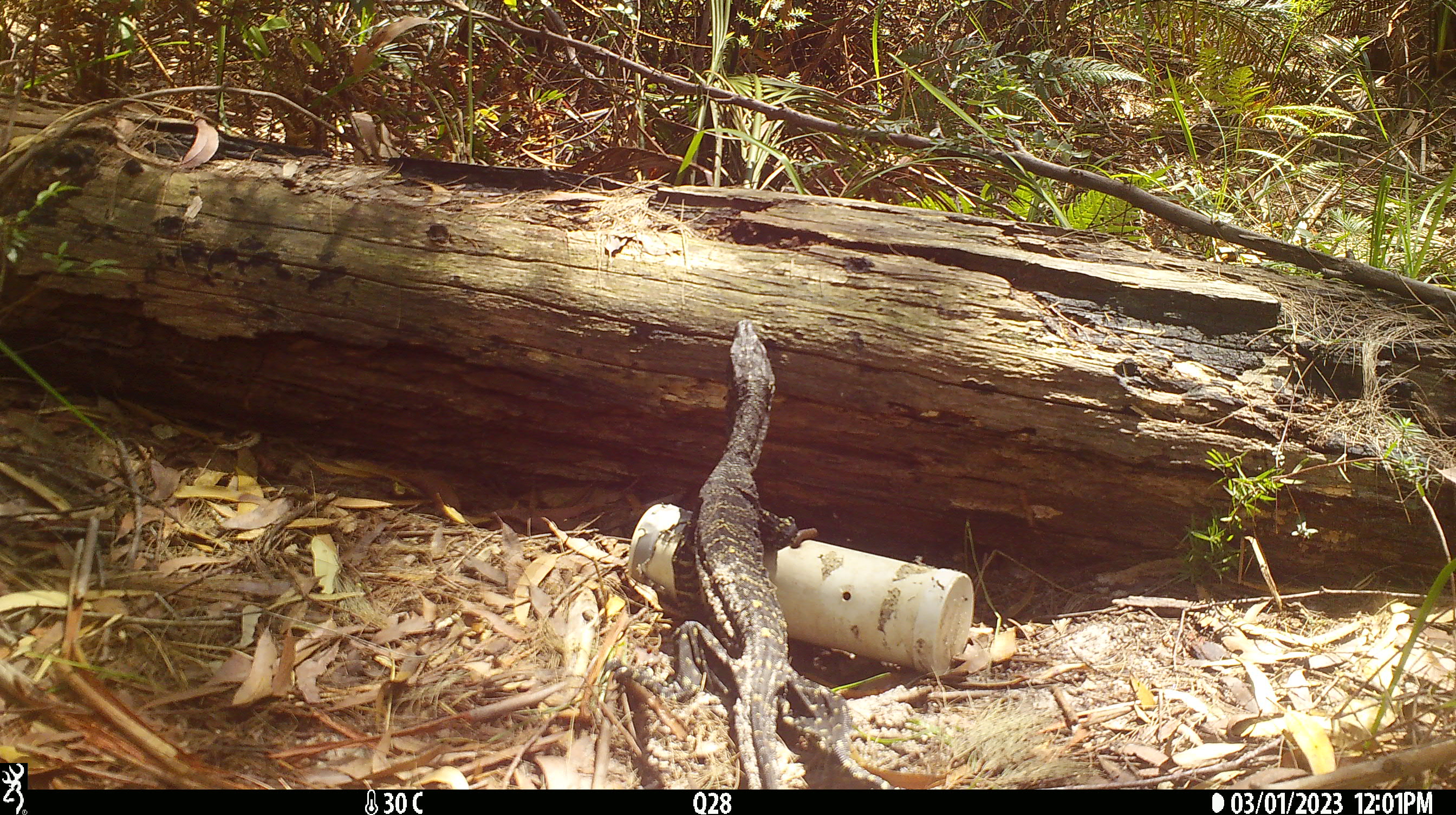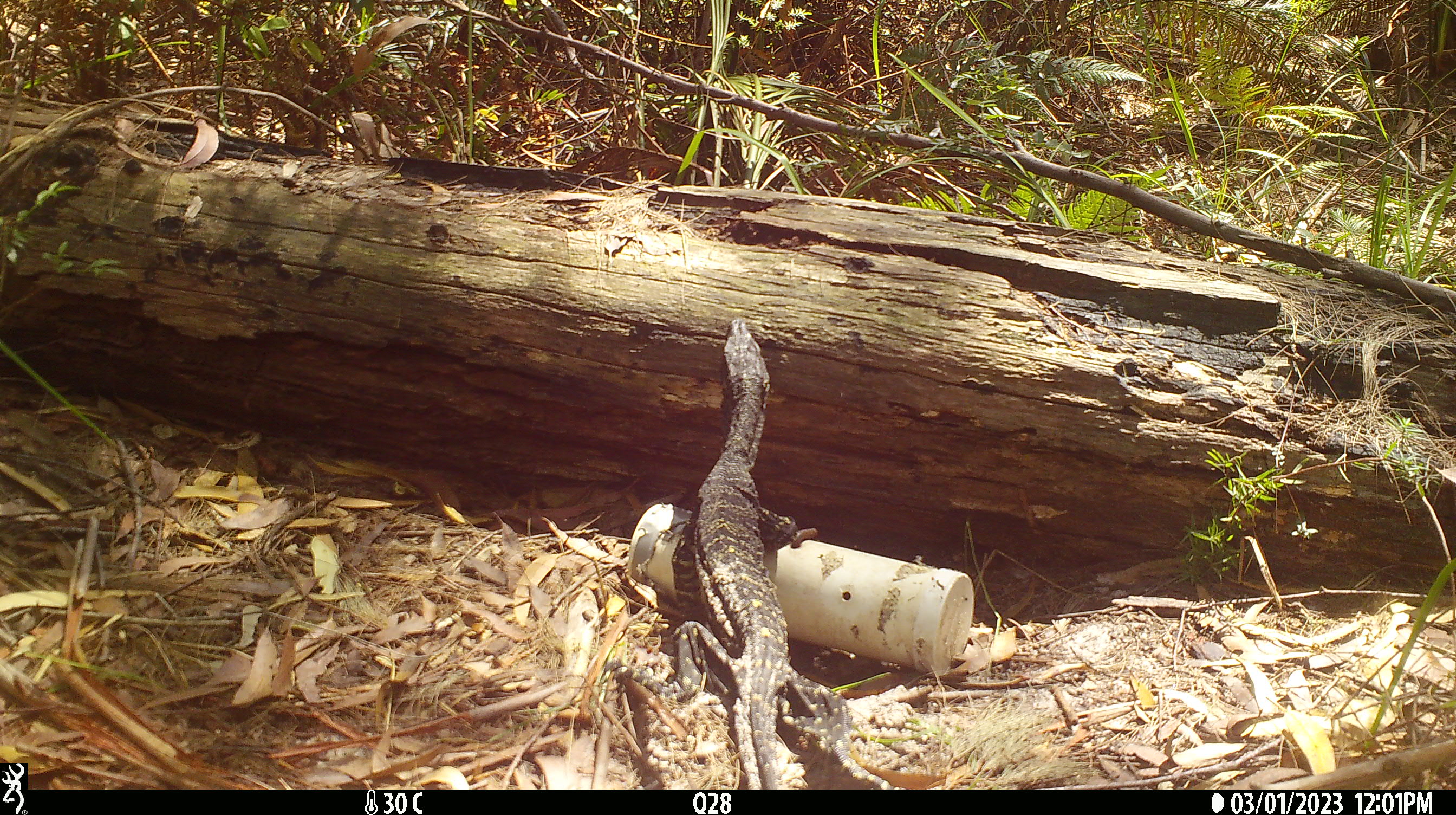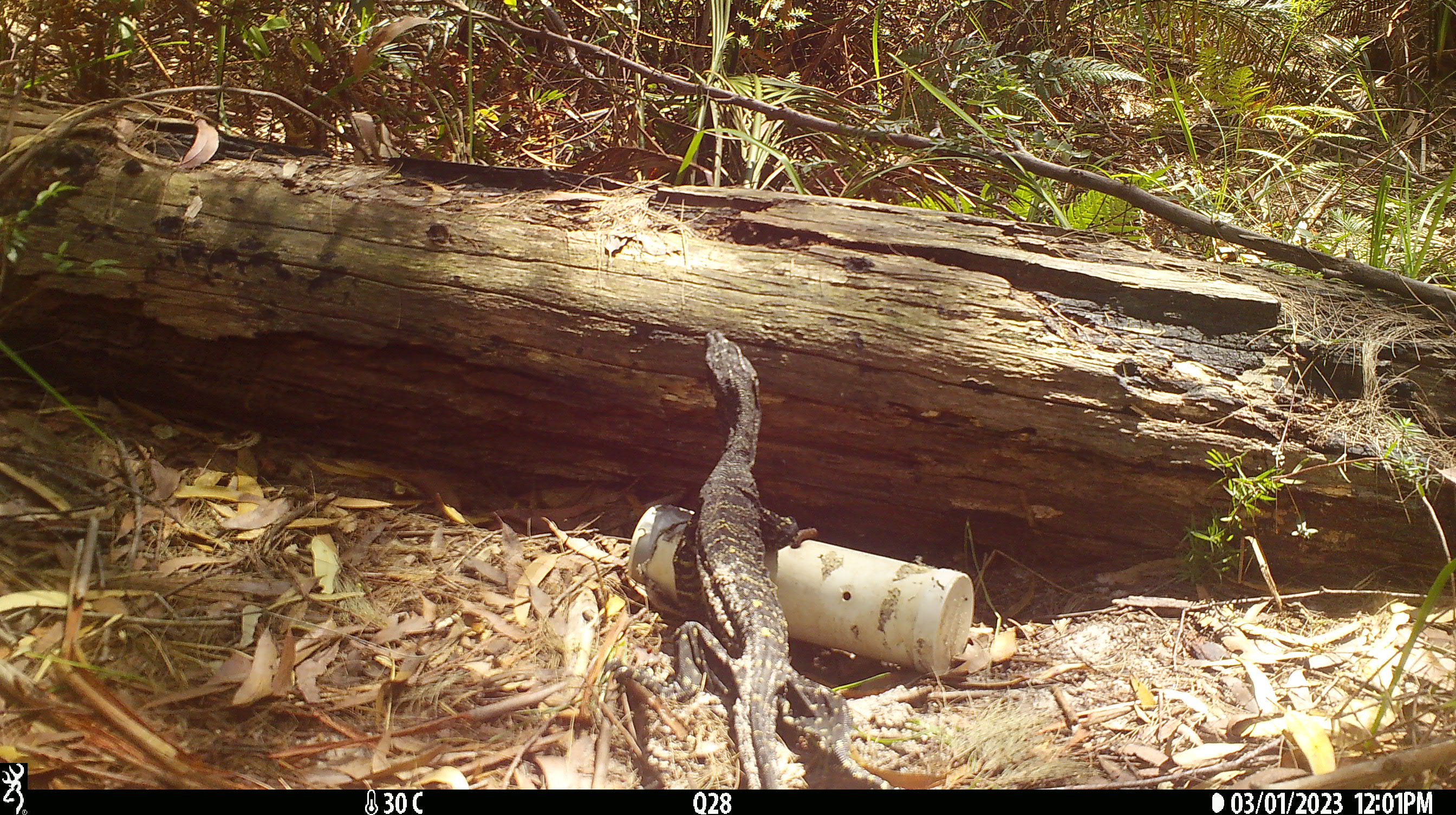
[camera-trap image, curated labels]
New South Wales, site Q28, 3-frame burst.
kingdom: Animalia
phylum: Chordata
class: Reptilia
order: Squamata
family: Varanidae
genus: Varanus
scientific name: Varanus varius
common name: lace monitor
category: goanna